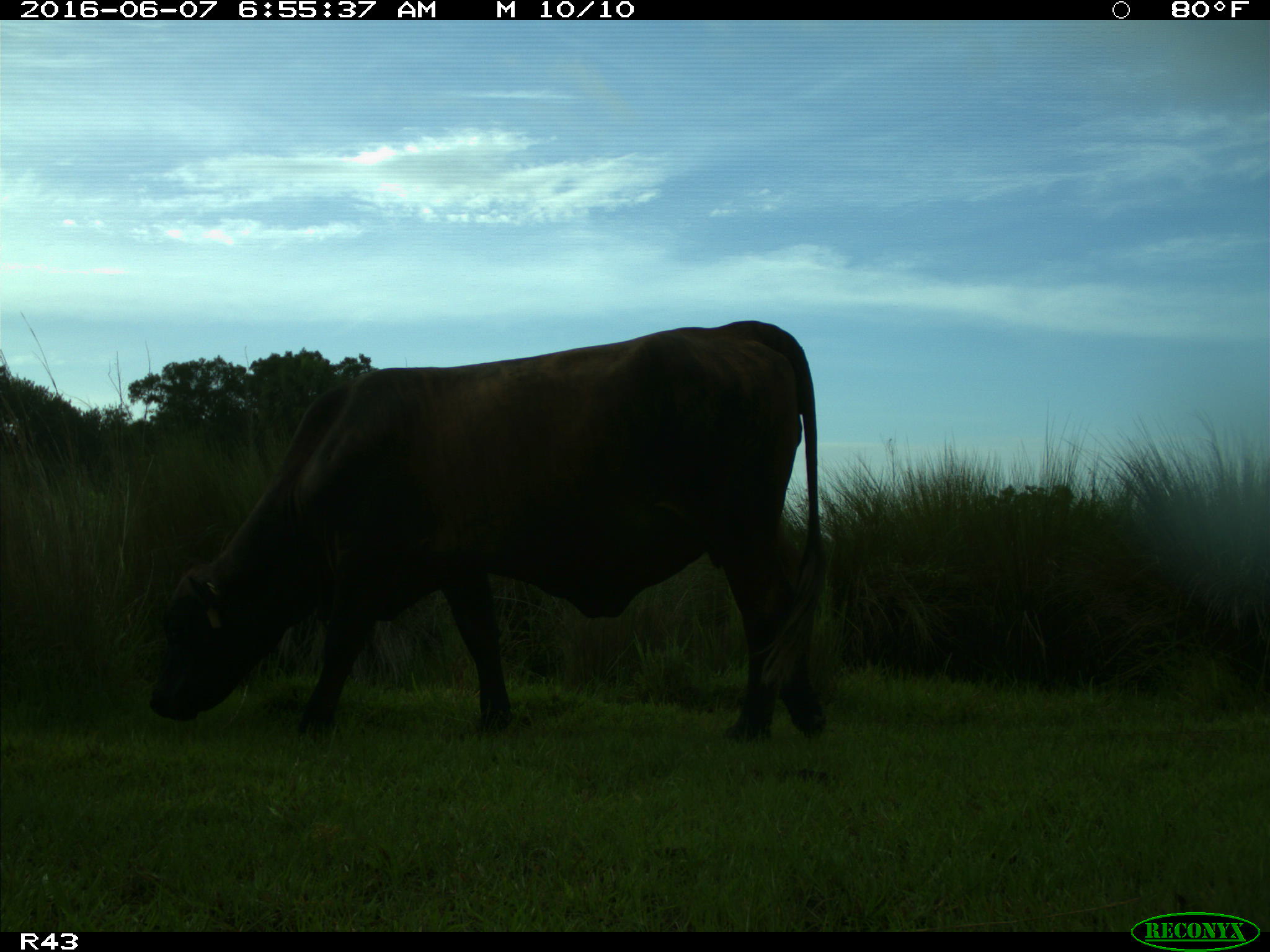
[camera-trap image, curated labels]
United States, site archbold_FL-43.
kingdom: Animalia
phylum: Chordata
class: Mammalia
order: Artiodactyla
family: Bovidae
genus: Bos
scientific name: Bos taurus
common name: domestic cow